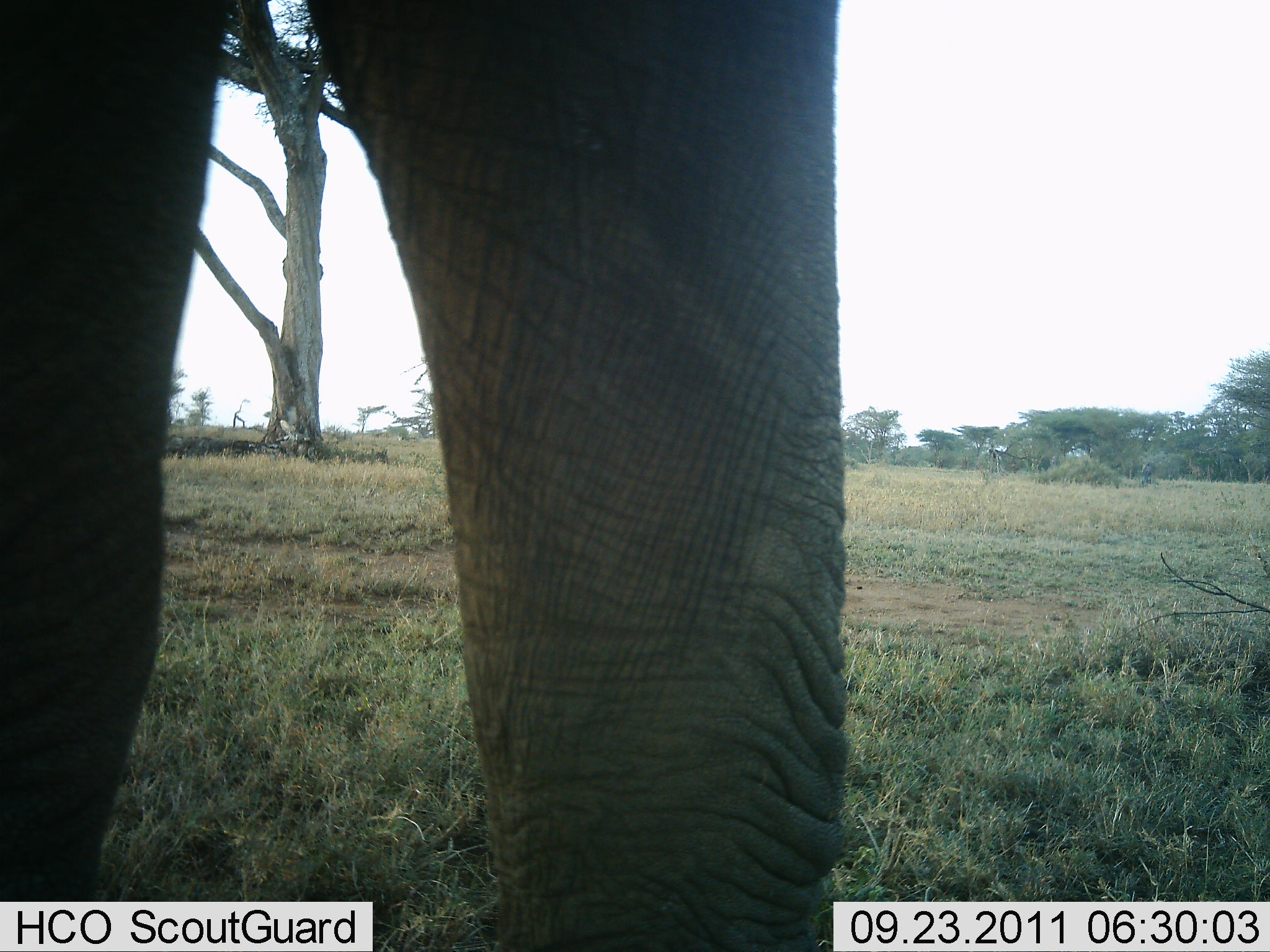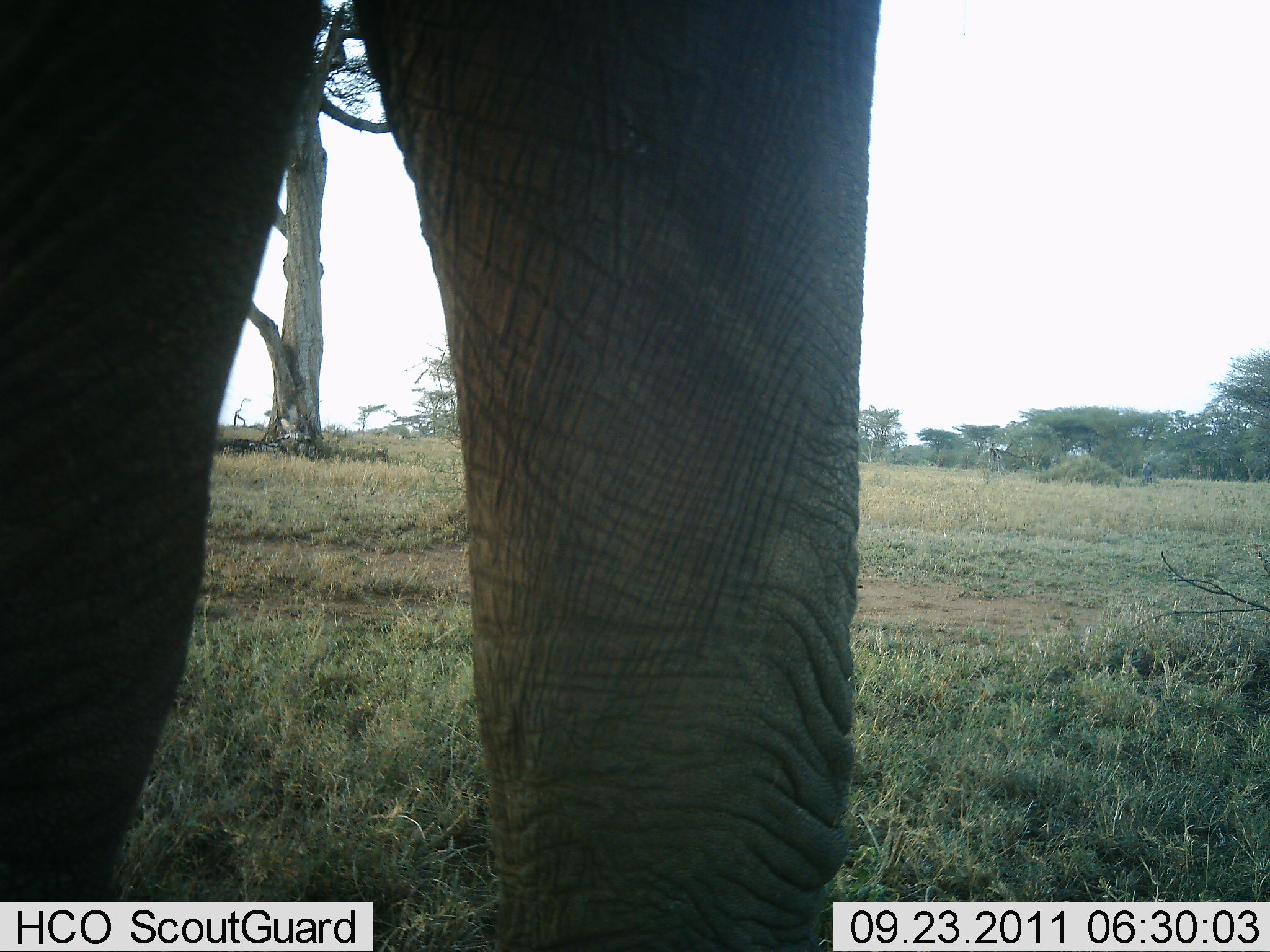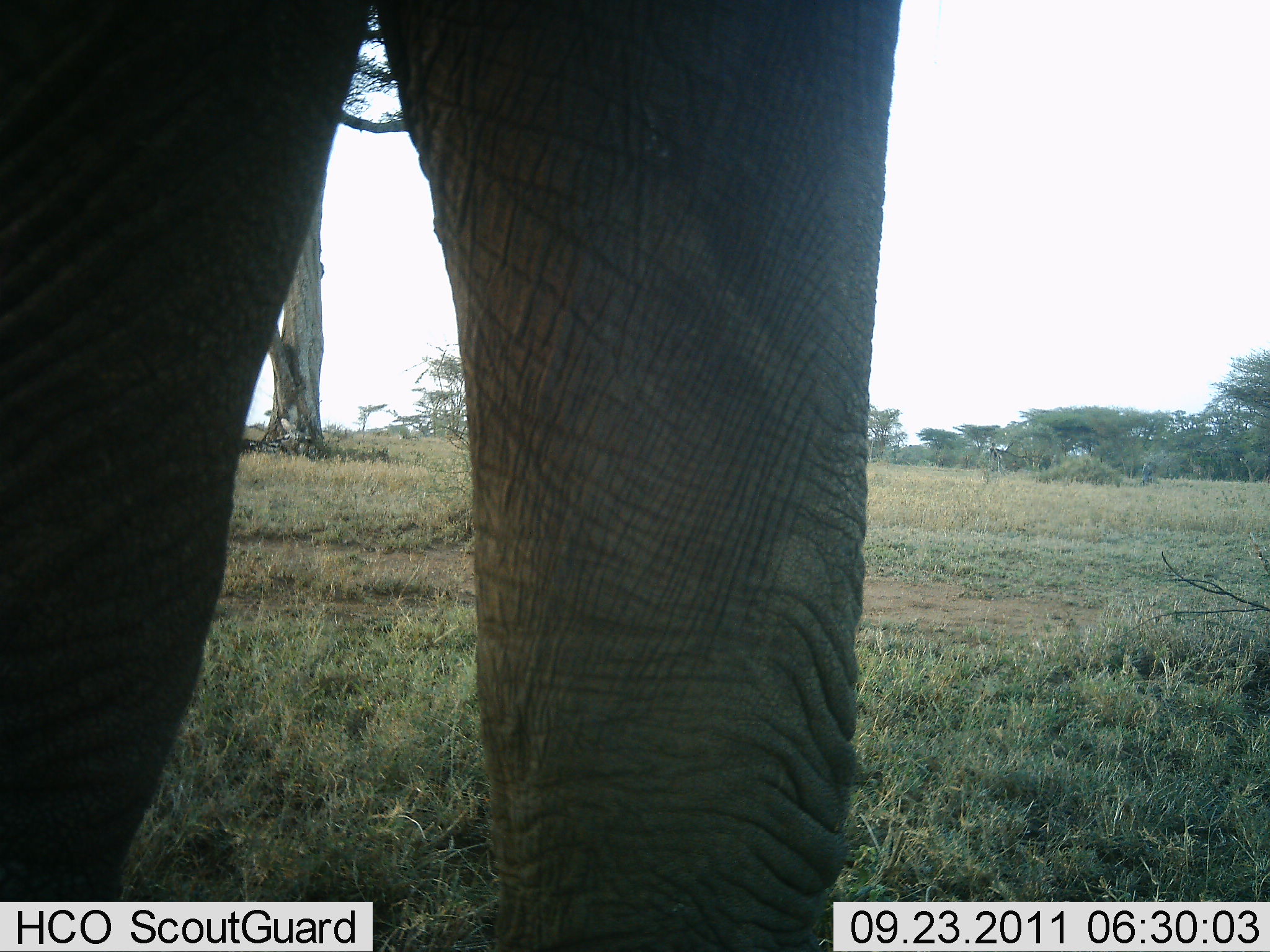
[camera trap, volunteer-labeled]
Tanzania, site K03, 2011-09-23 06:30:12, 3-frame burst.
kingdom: Animalia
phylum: Chordata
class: Mammalia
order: Proboscidea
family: Elephantidae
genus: Loxodonta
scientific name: Loxodonta africana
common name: african bush elephant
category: elephant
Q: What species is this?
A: Elephant (african bush elephant) (Loxodonta africana).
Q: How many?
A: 1.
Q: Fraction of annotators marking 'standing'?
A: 85%.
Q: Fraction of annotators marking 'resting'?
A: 0%.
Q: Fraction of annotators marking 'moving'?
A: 15%.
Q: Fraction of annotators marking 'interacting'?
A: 0%.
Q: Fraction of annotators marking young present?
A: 0%.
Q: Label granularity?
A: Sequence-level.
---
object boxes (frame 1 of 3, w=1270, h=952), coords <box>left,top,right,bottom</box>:
animal: <box>1,1,855,952</box>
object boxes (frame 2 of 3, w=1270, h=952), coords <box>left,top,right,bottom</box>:
animal: <box>2,2,879,950</box>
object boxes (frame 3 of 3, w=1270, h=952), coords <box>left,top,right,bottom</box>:
animal: <box>1,1,902,952</box>